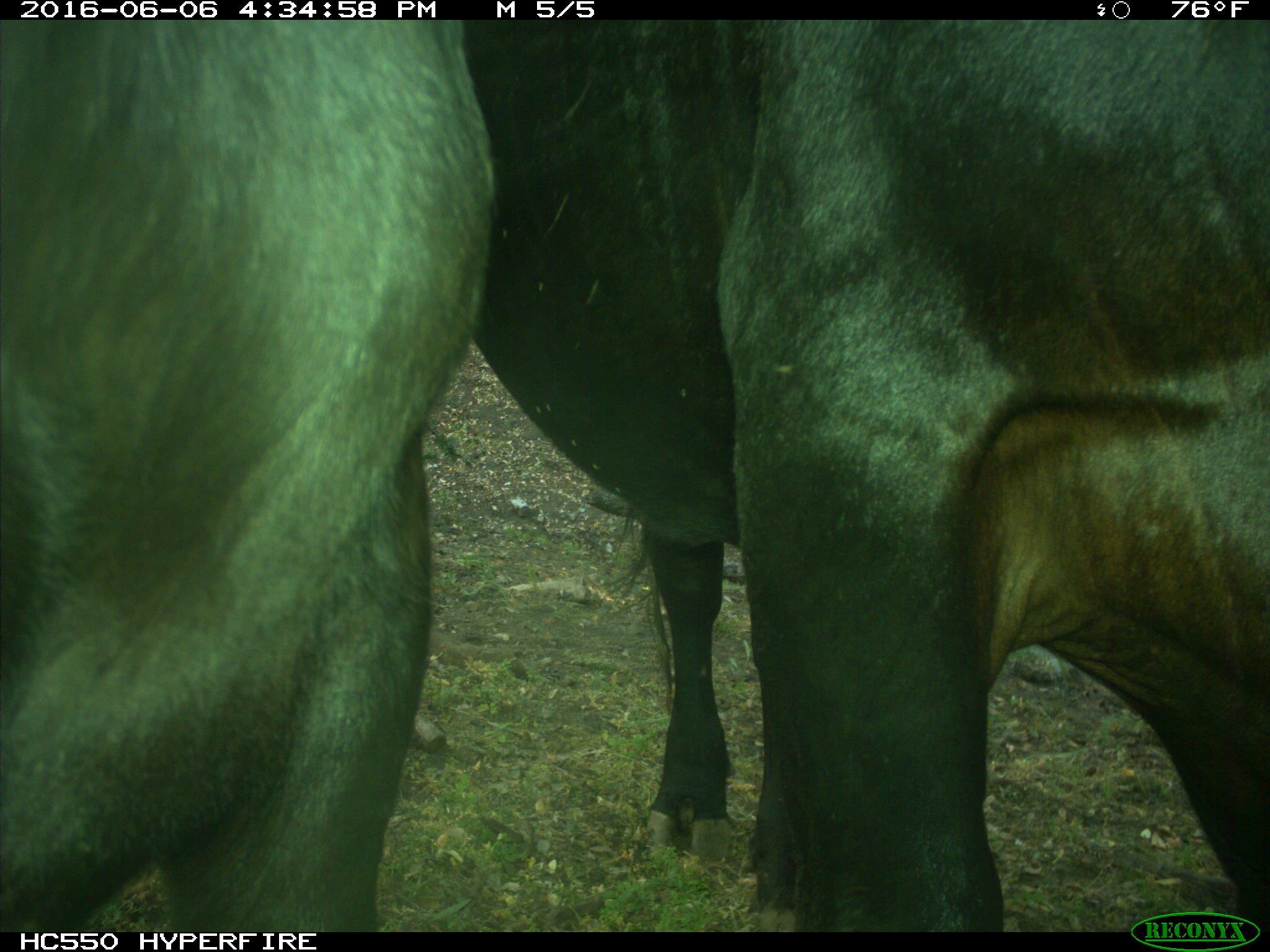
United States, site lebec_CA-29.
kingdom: Animalia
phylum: Chordata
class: Mammalia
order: Artiodactyla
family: Bovidae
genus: Bos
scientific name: Bos taurus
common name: domestic cow